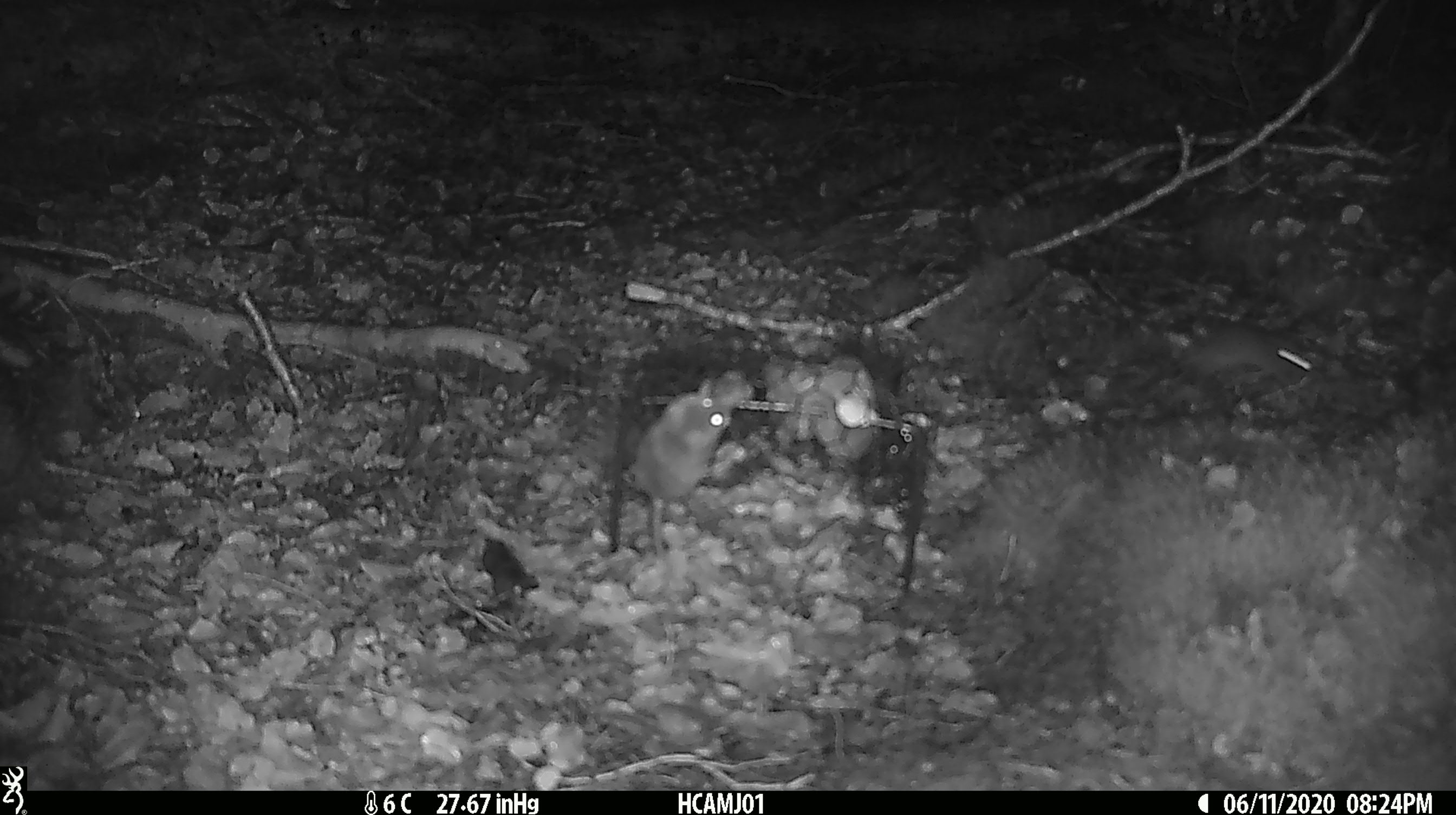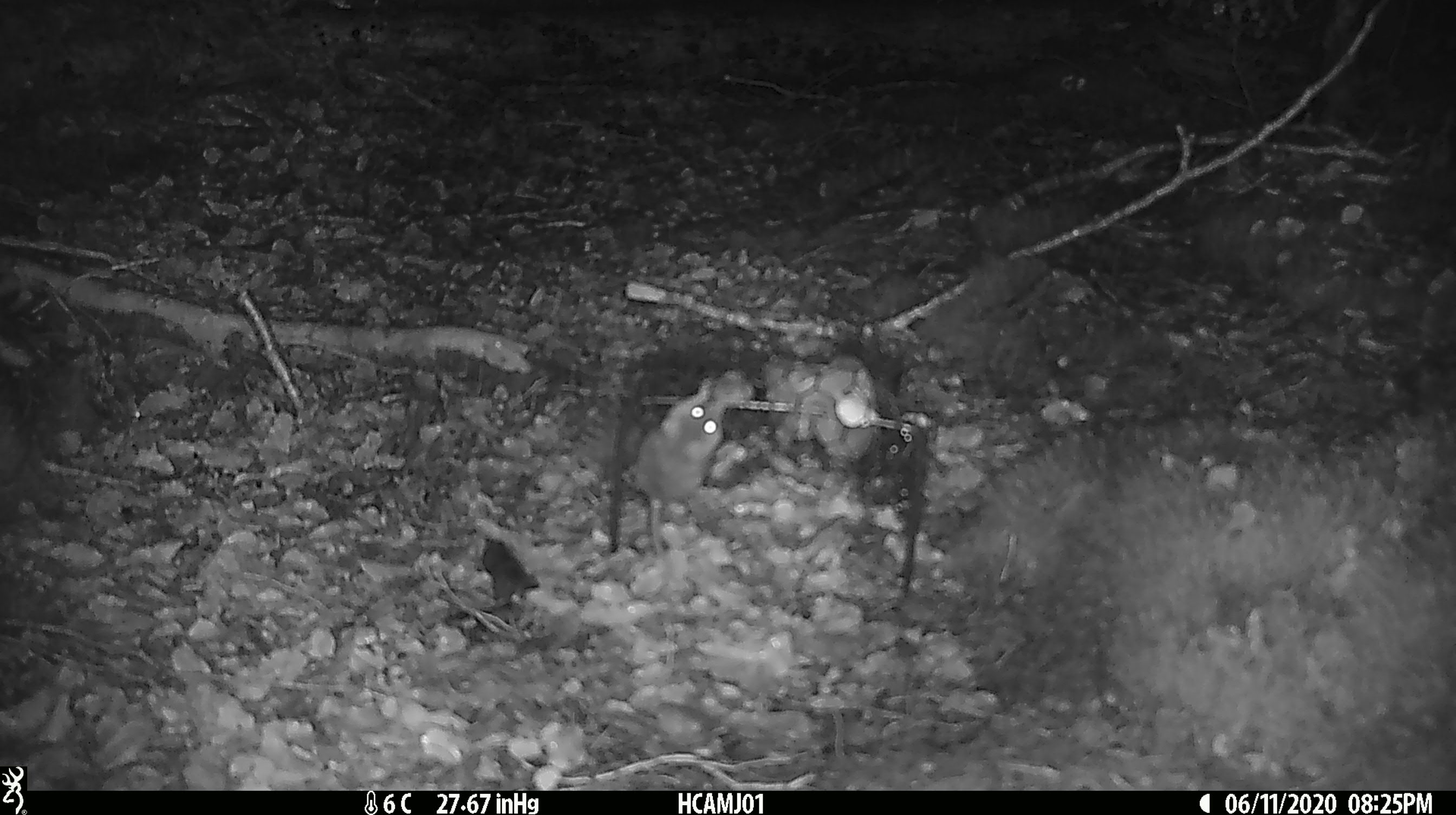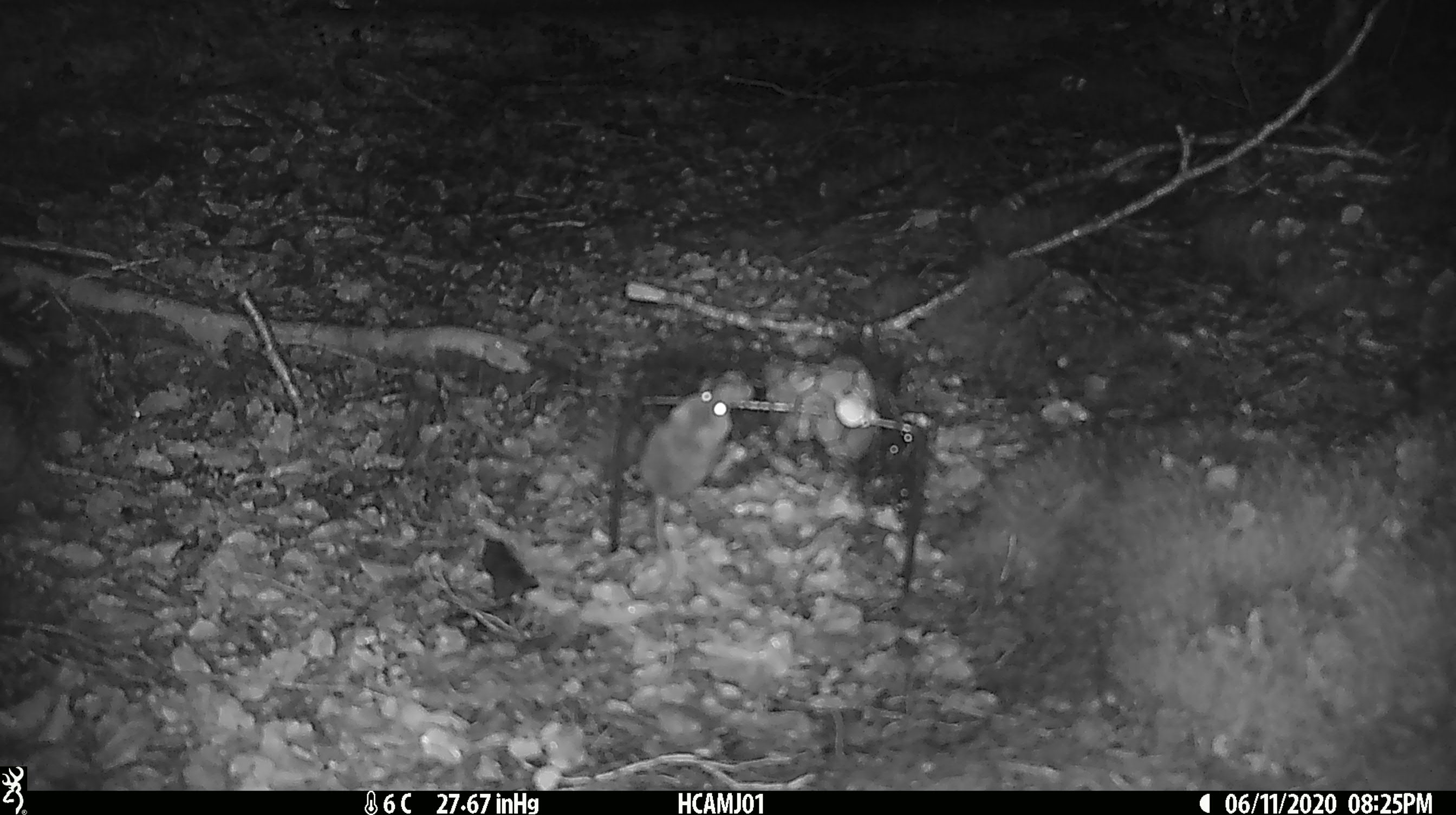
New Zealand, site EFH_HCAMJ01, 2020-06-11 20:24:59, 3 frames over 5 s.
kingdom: Animalia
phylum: Chordata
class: Mammalia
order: Rodentia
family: Muridae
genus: Mus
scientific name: Mus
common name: mouse